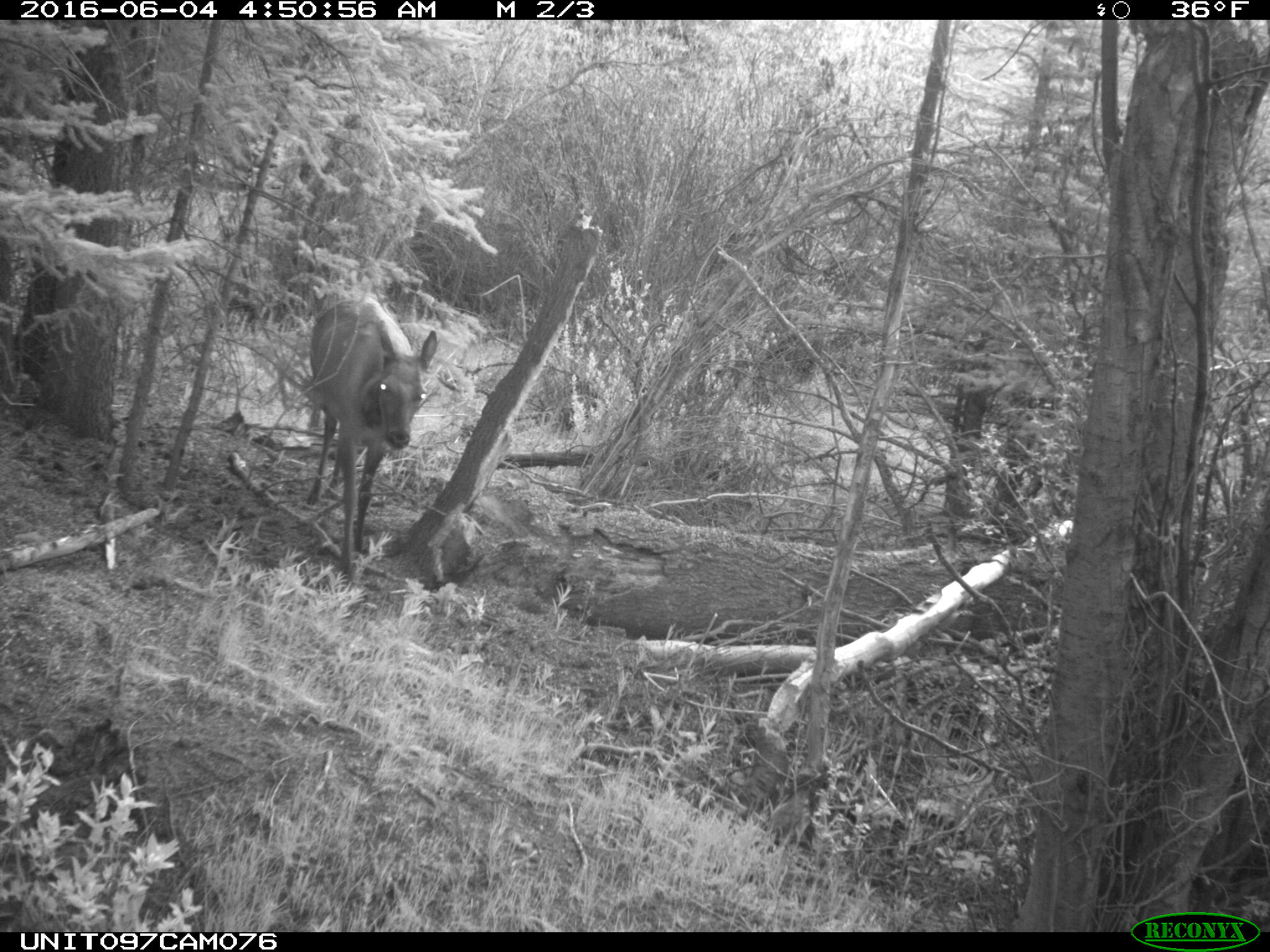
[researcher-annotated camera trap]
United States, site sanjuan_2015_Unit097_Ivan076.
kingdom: Animalia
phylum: Chordata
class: Mammalia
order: Artiodactyla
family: Cervidae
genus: Cervus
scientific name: Cervus elaphus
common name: red deer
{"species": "Cervus elaphus (red deer)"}